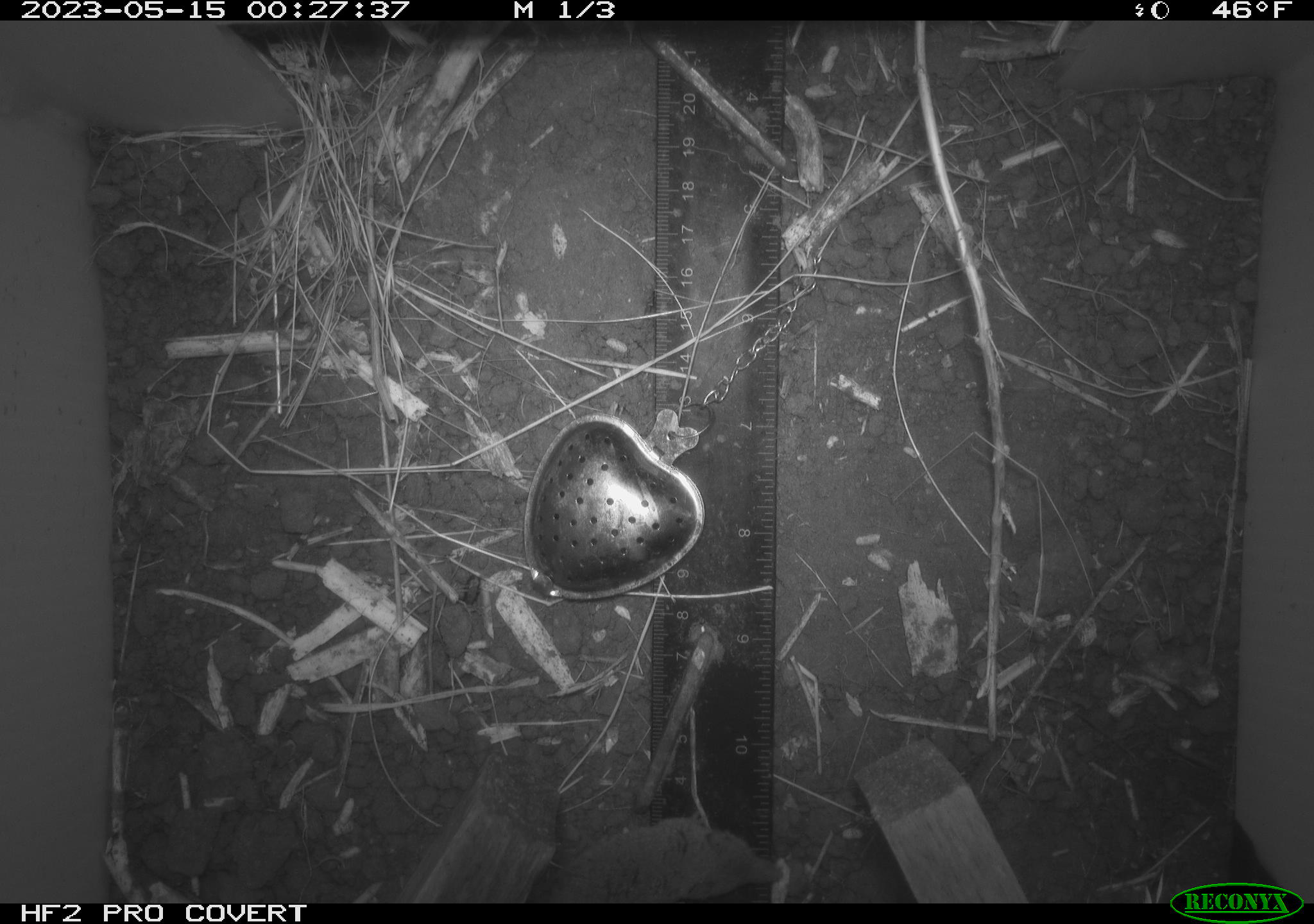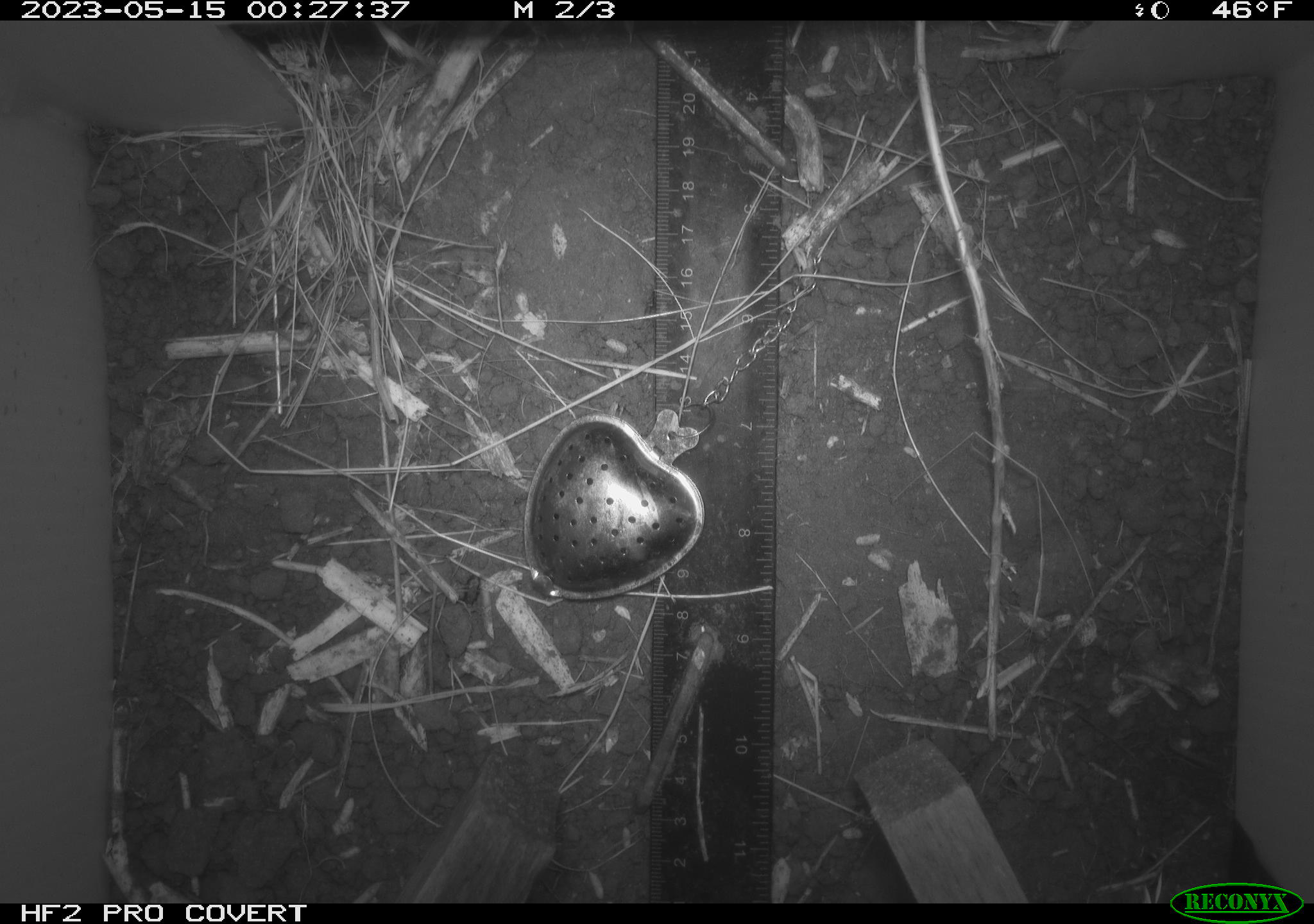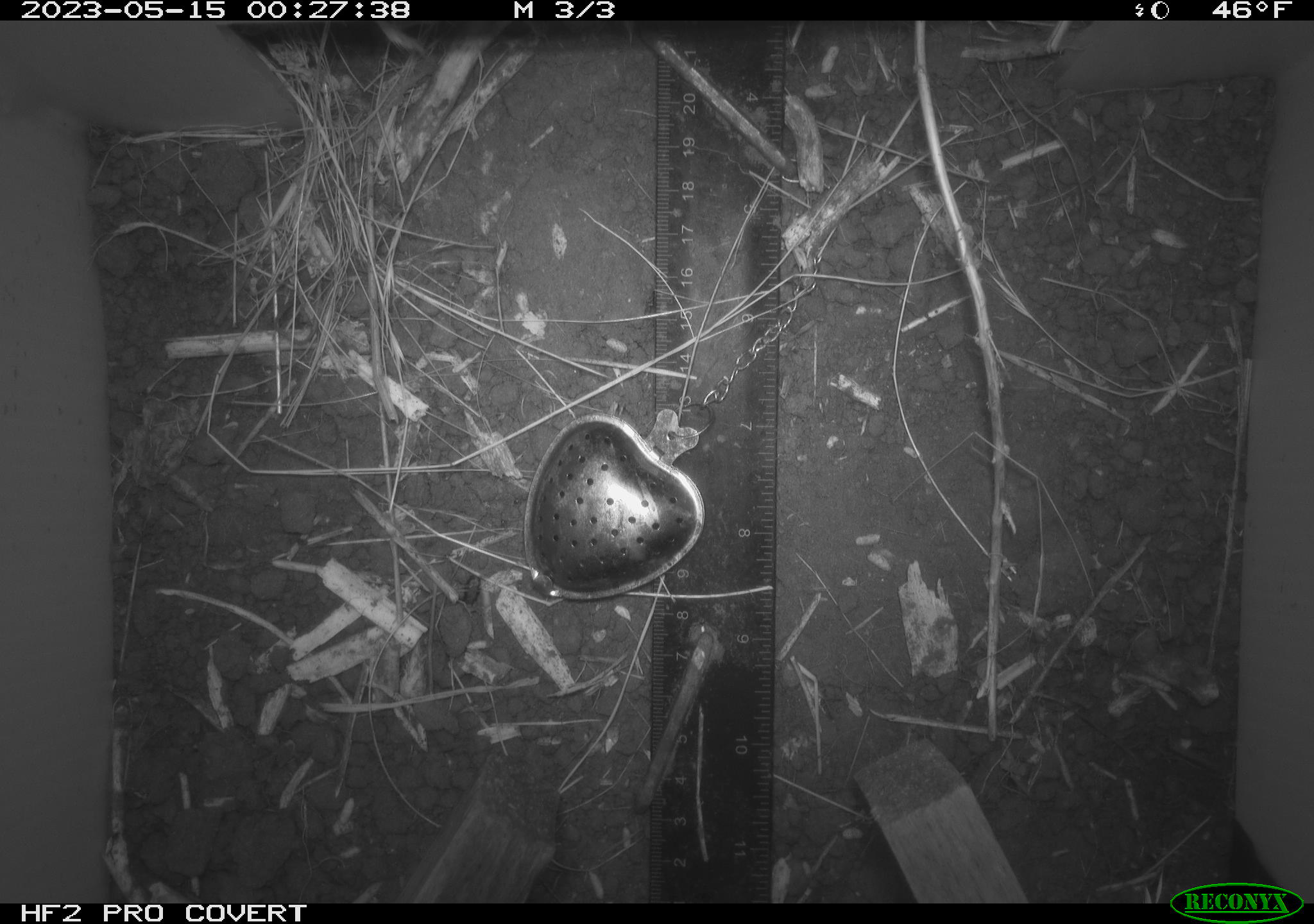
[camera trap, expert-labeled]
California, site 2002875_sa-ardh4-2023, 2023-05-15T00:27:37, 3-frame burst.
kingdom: Animalia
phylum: Chordata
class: Mammalia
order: Eulipotyphla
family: Soricidae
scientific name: Soricidae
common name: shrews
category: soricidae family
Soricidae family (shrews) (Soricidae).